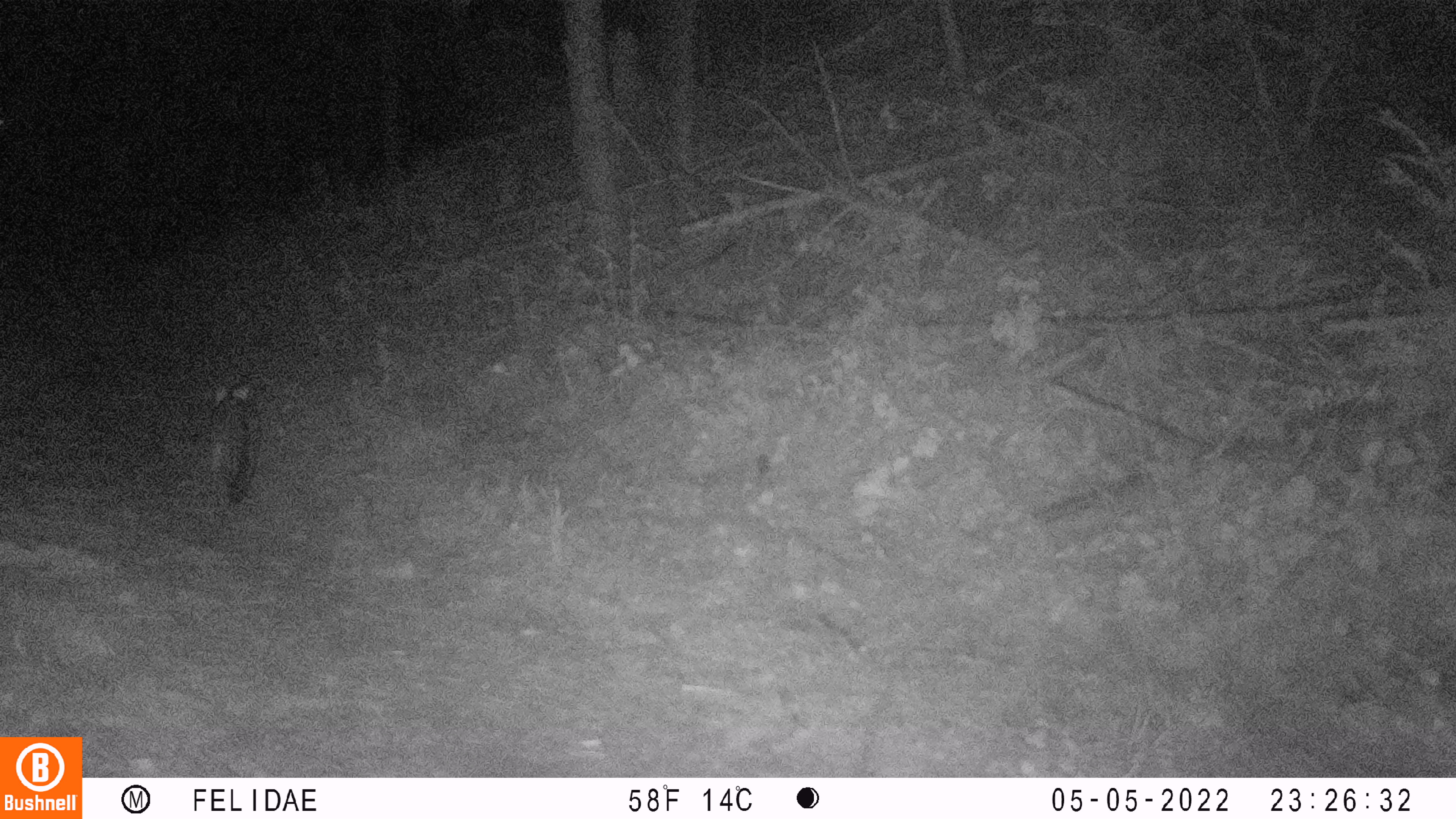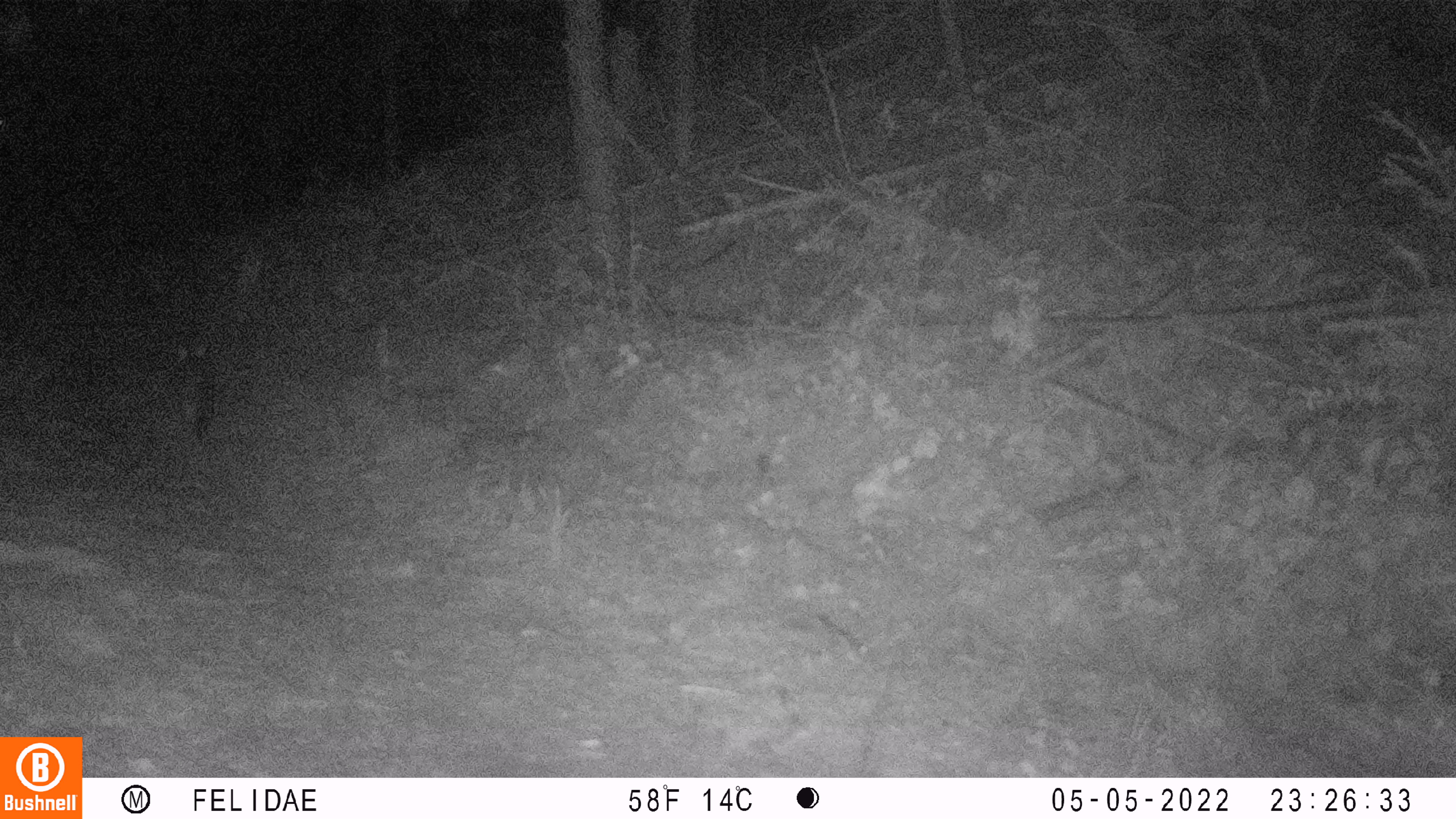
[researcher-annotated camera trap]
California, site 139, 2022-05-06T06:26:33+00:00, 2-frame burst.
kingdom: Animalia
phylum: Chordata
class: Mammalia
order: Carnivora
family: Canidae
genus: Urocyon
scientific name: Urocyon cinereoargenteus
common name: gray fox